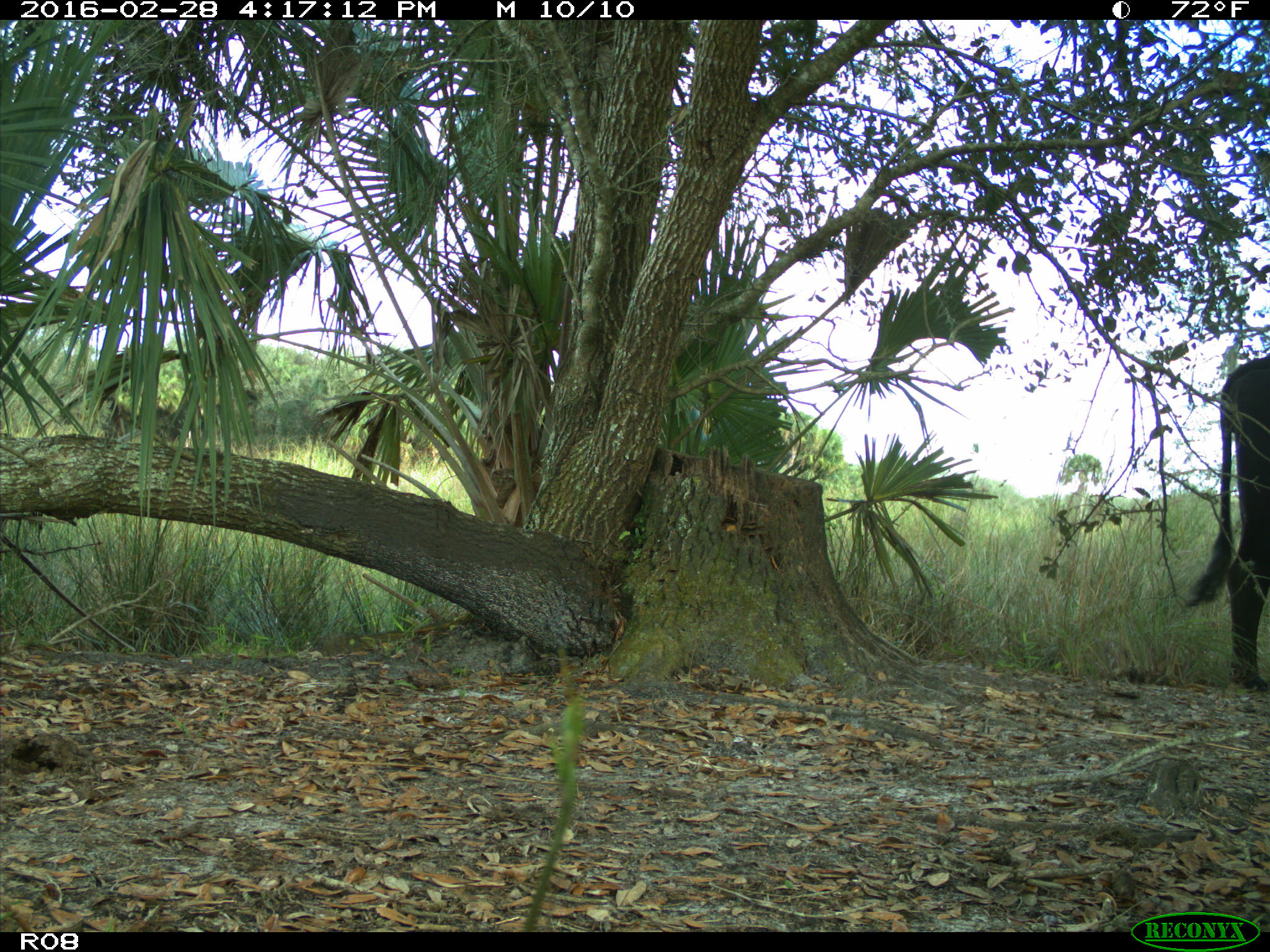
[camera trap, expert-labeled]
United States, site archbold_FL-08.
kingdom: Animalia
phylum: Chordata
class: Mammalia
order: Artiodactyla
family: Bovidae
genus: Bos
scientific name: Bos taurus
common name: domestic cow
Bos taurus (domestic cow).